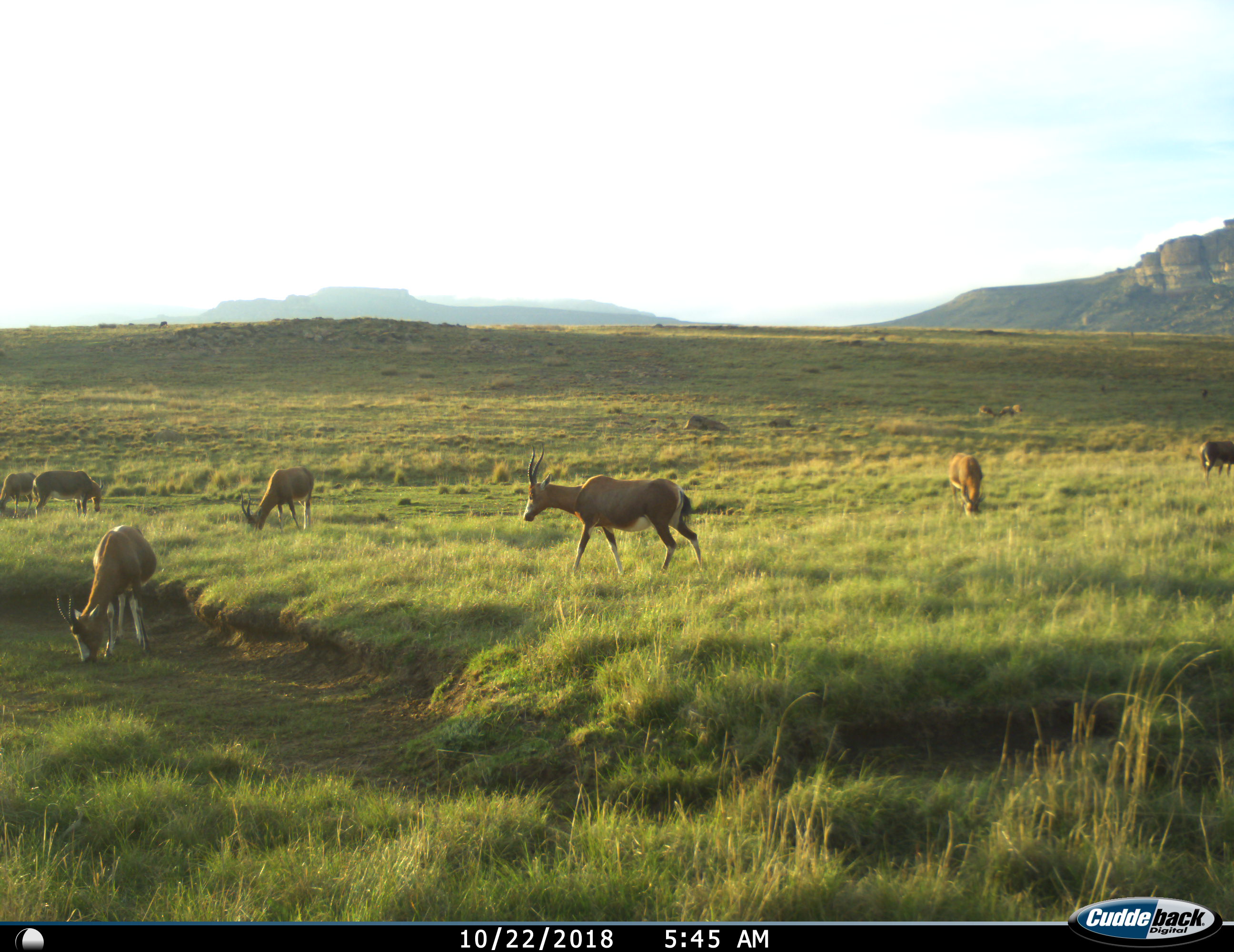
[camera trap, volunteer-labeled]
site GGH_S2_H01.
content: unidentified animal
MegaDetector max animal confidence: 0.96